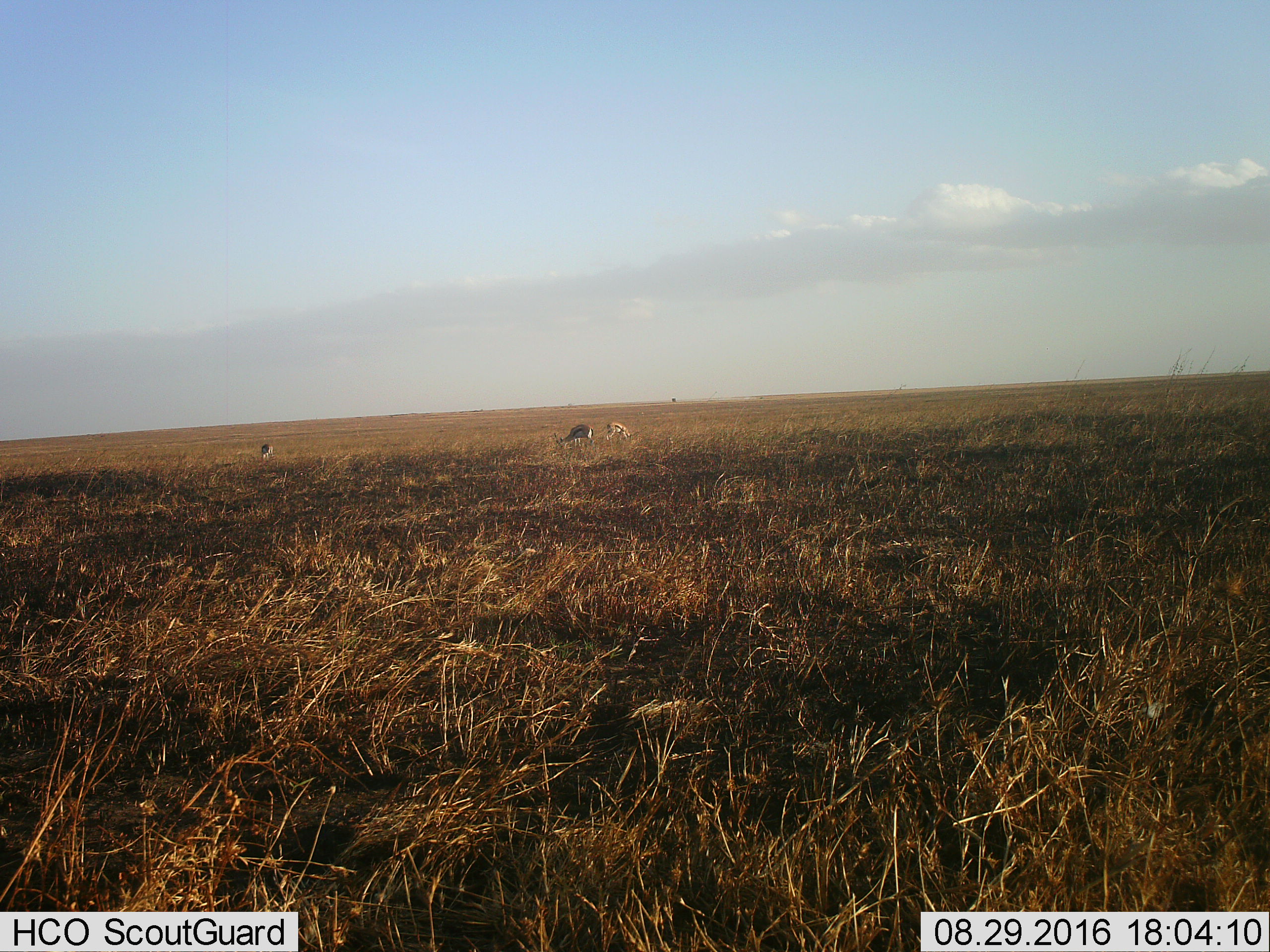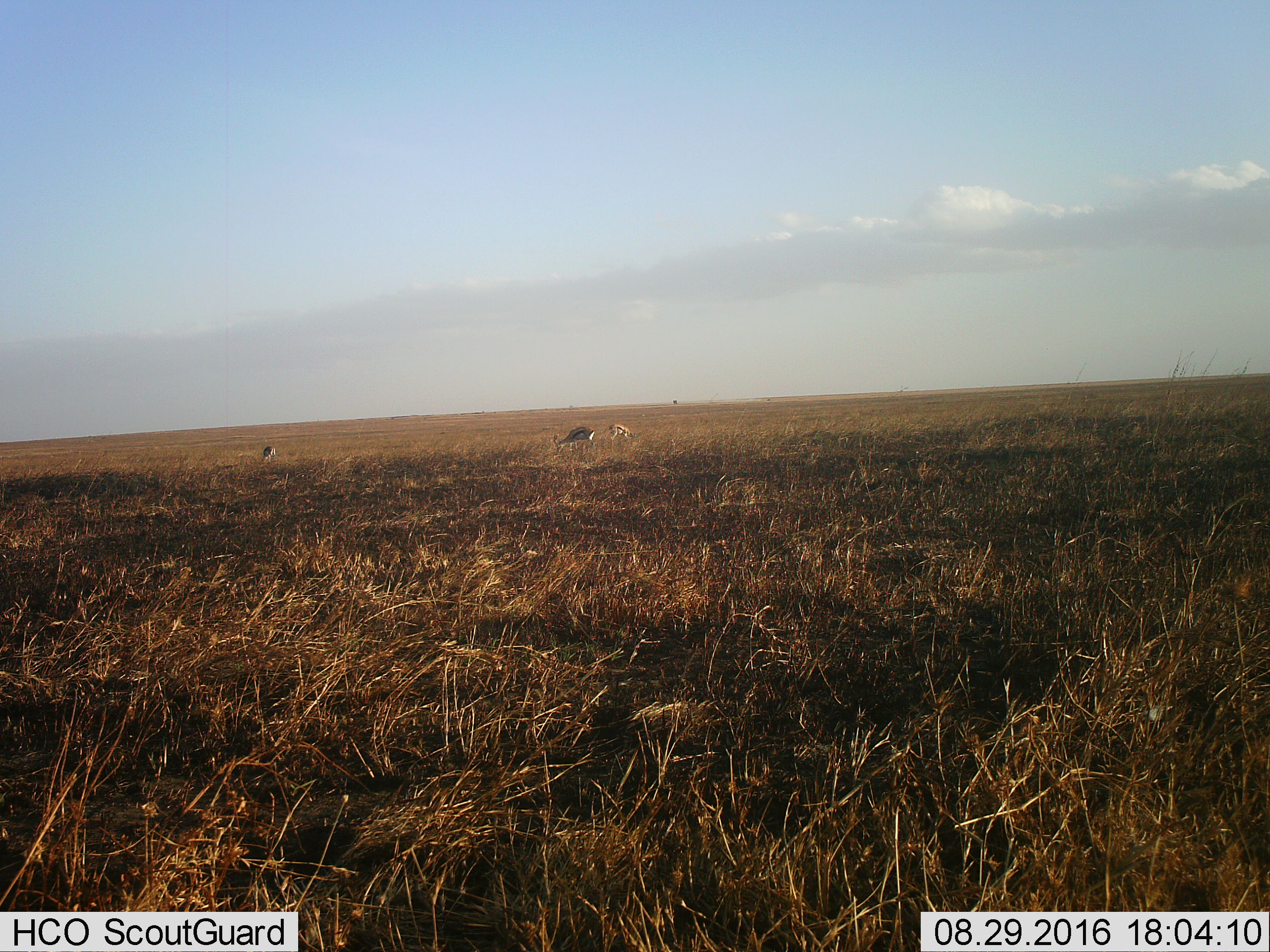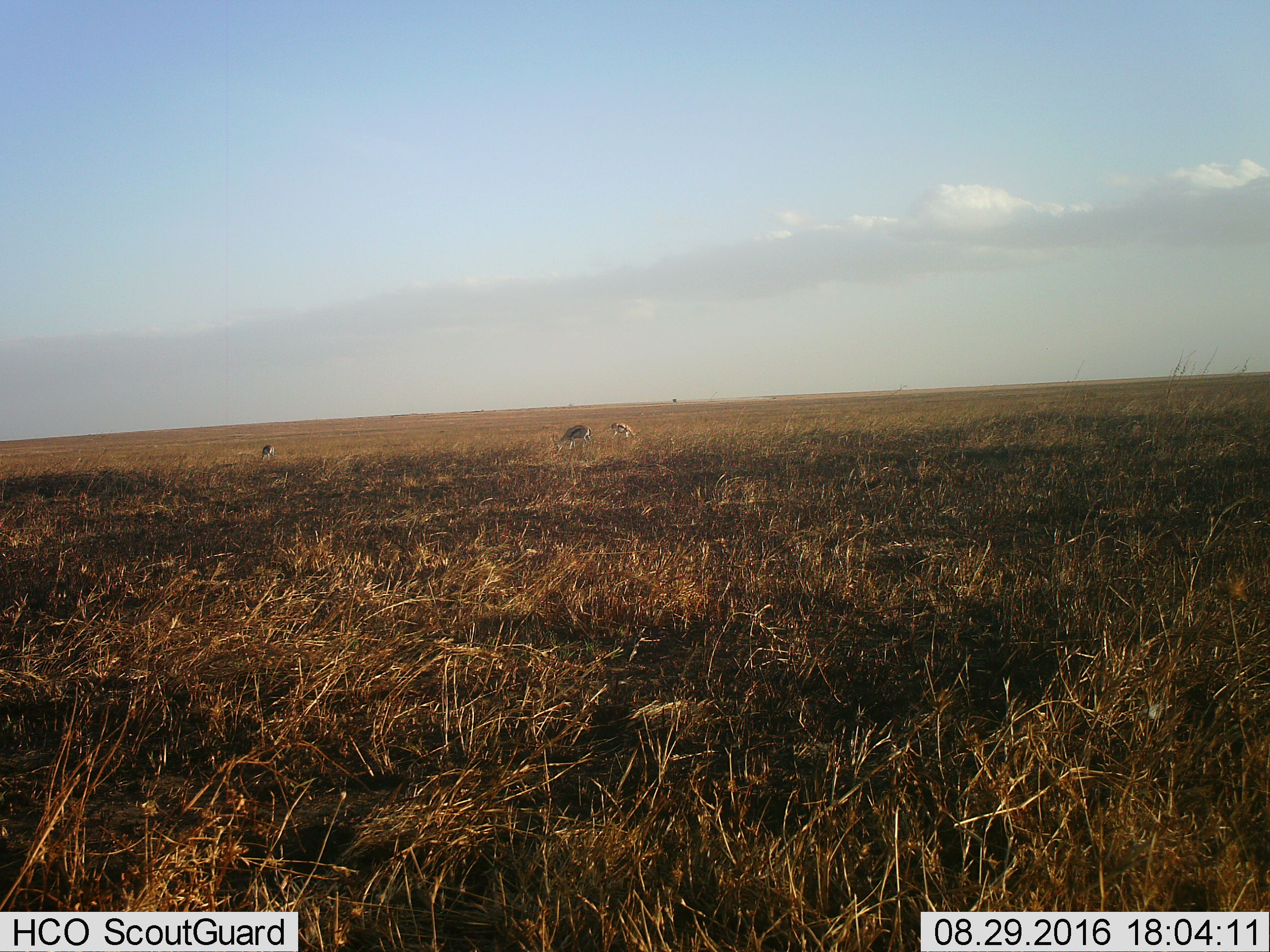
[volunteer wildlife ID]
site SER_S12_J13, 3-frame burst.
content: unidentified animal